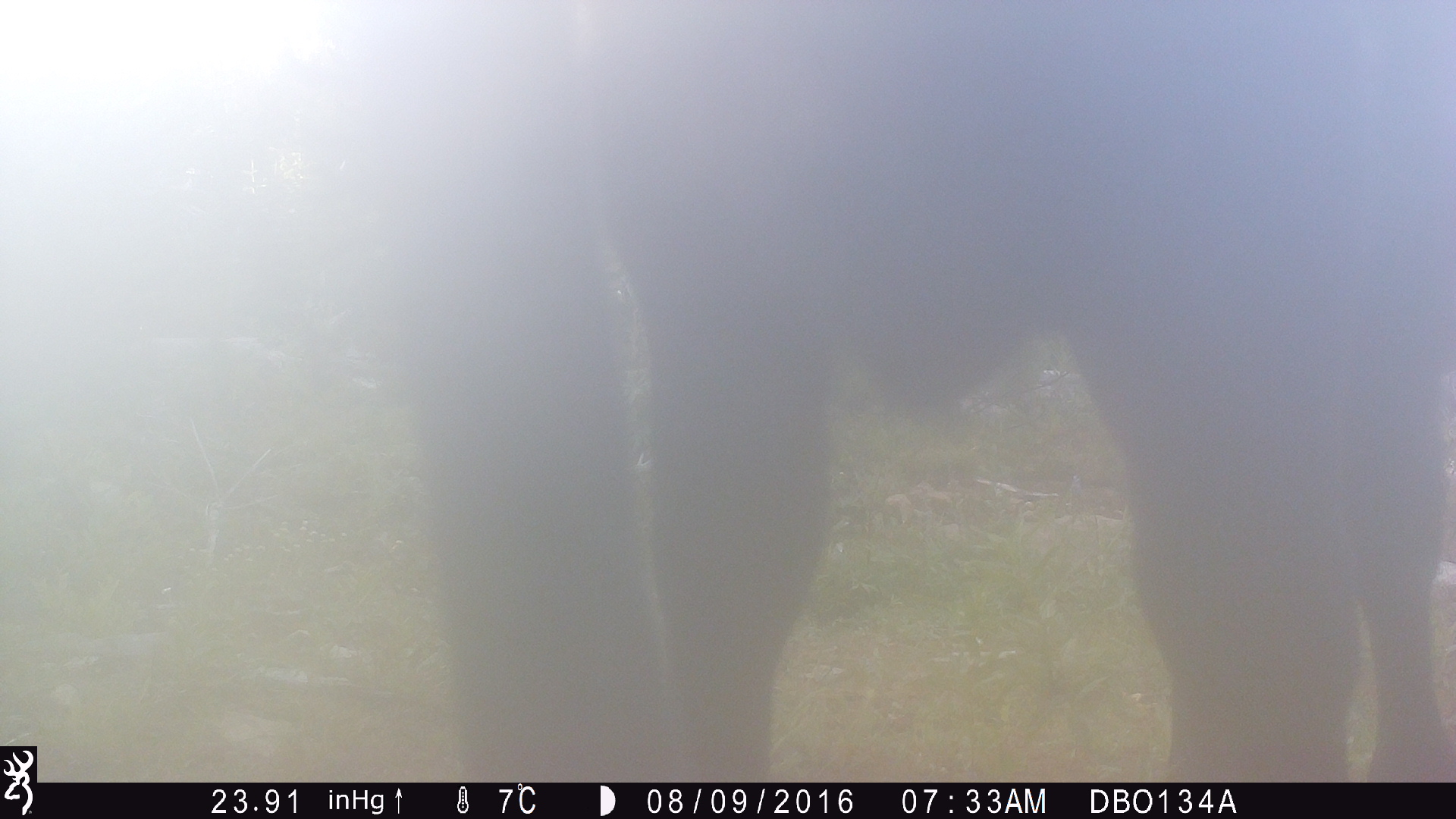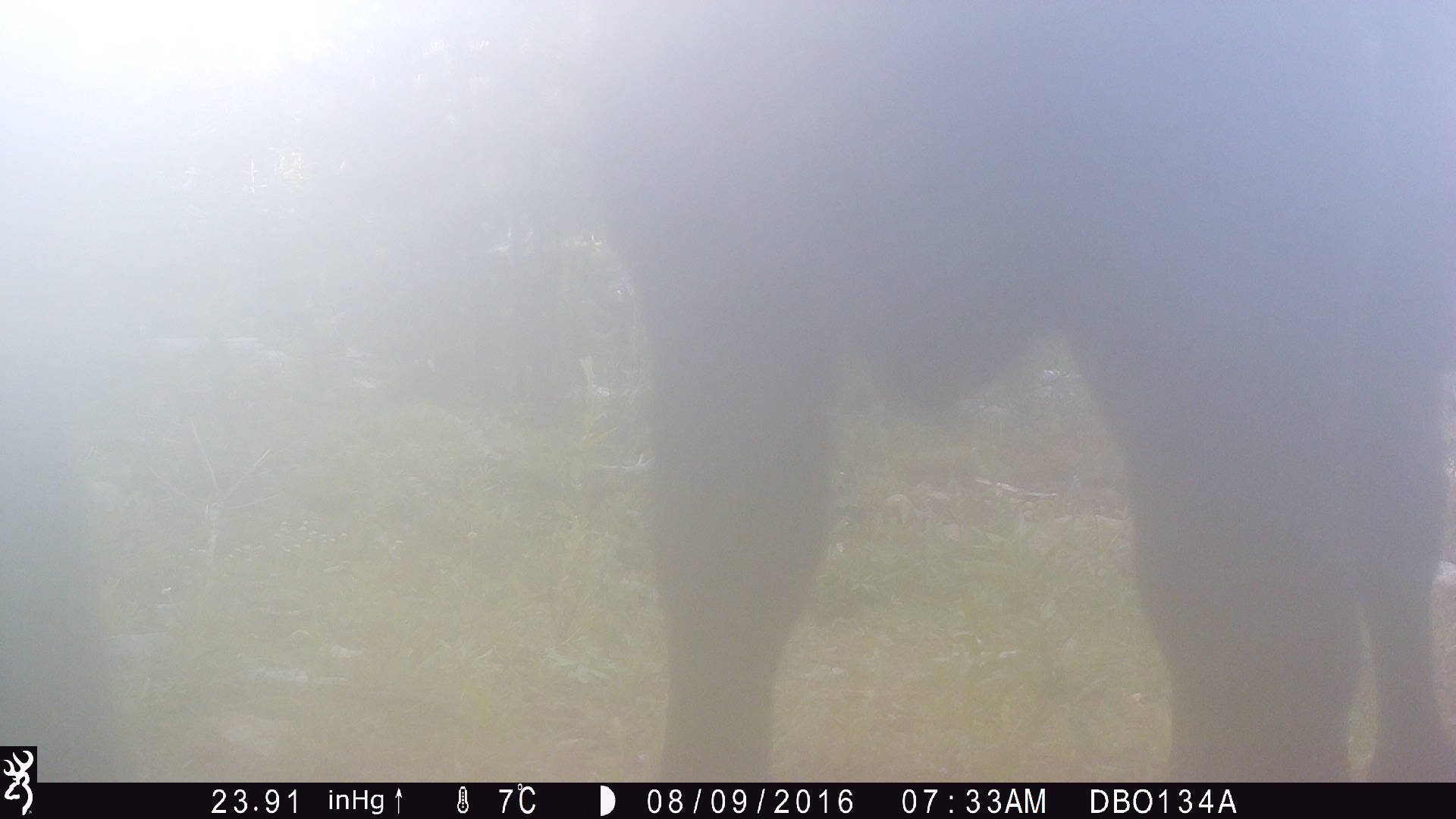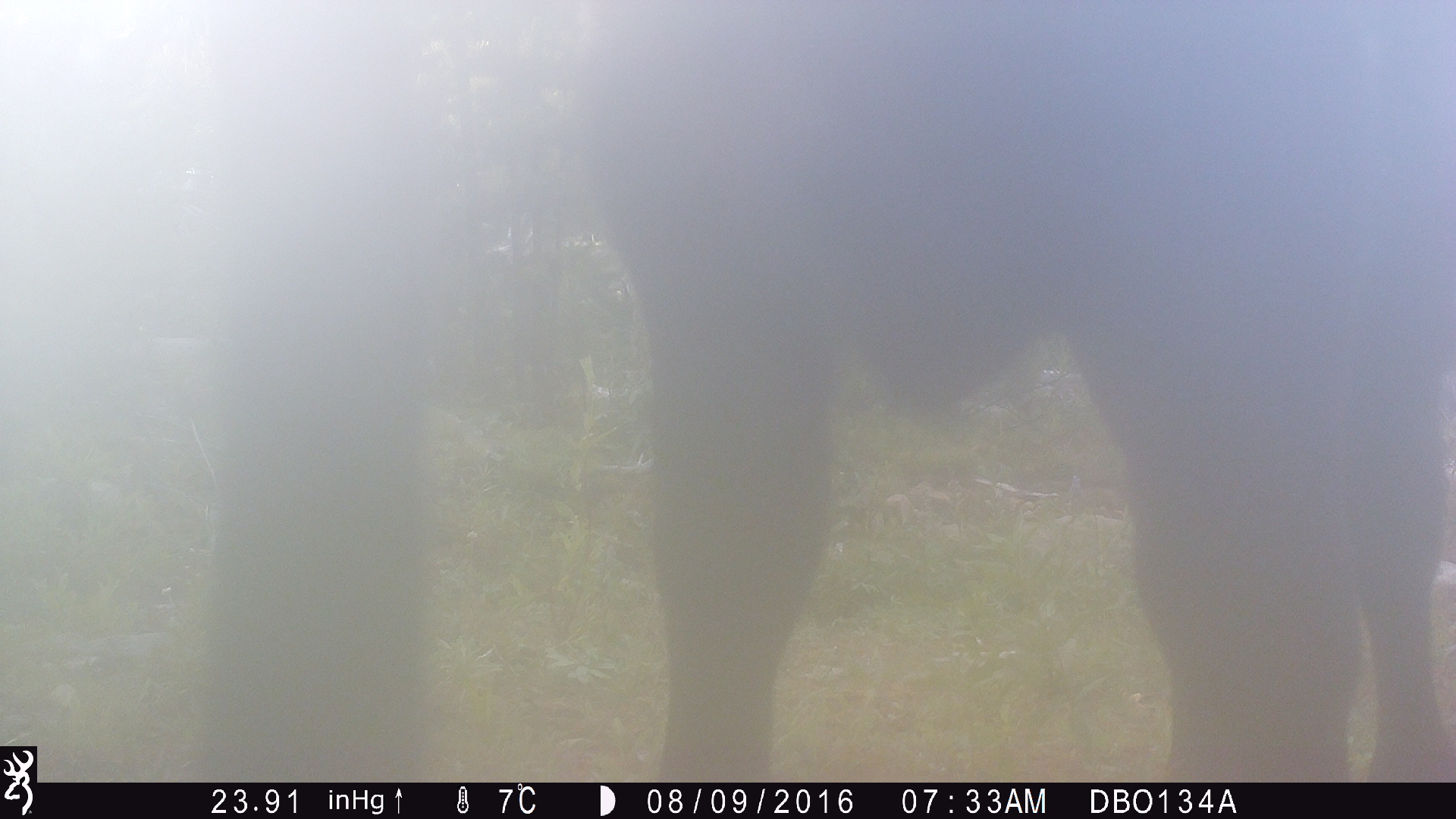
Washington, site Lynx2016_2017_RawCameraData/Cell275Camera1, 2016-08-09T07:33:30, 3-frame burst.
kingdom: Animalia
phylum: Chordata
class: Mammalia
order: Artiodactyla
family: Bovidae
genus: Bos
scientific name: Bos taurus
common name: domestic cattle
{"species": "domestic cattle (Bos taurus)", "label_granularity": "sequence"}